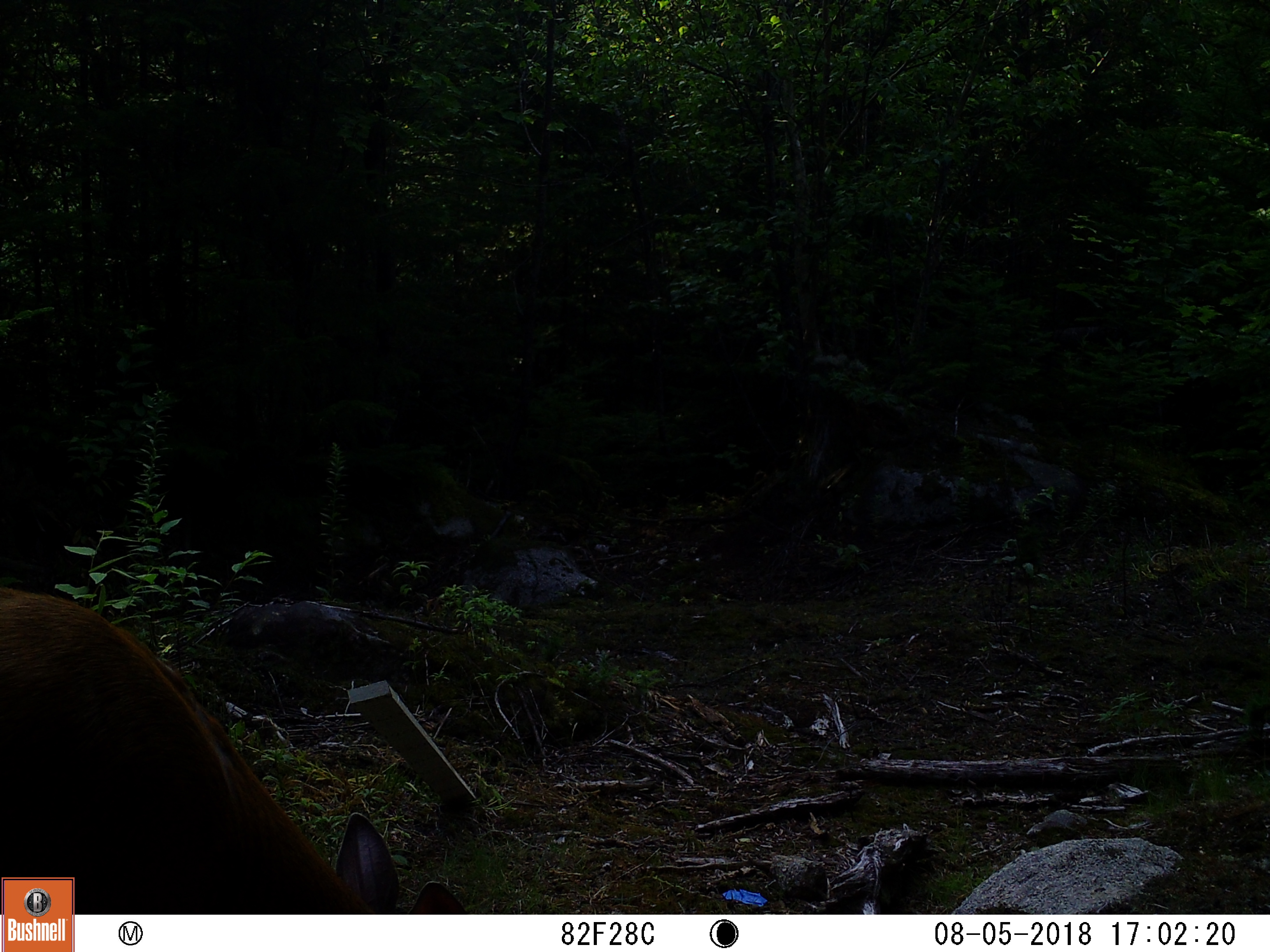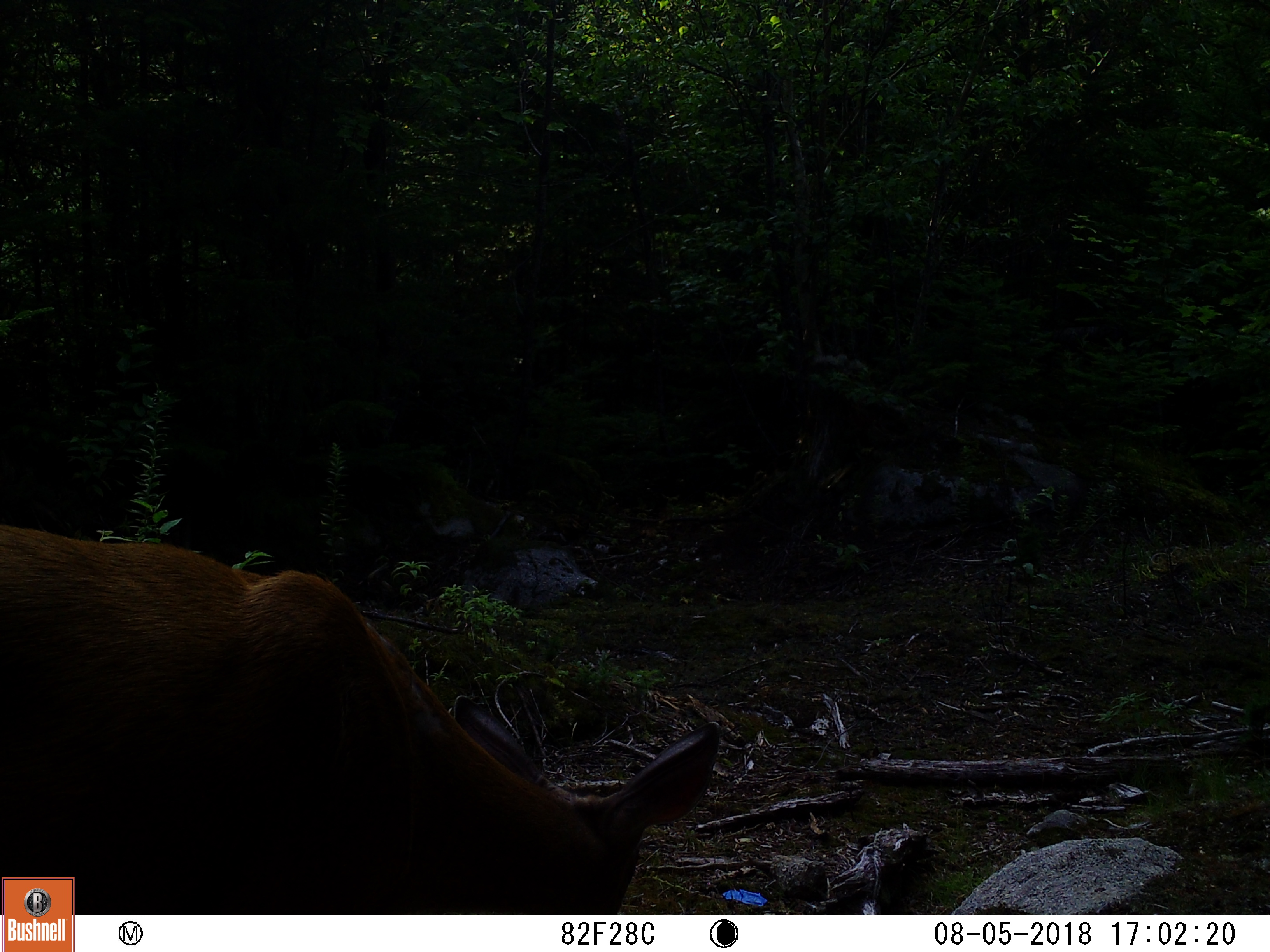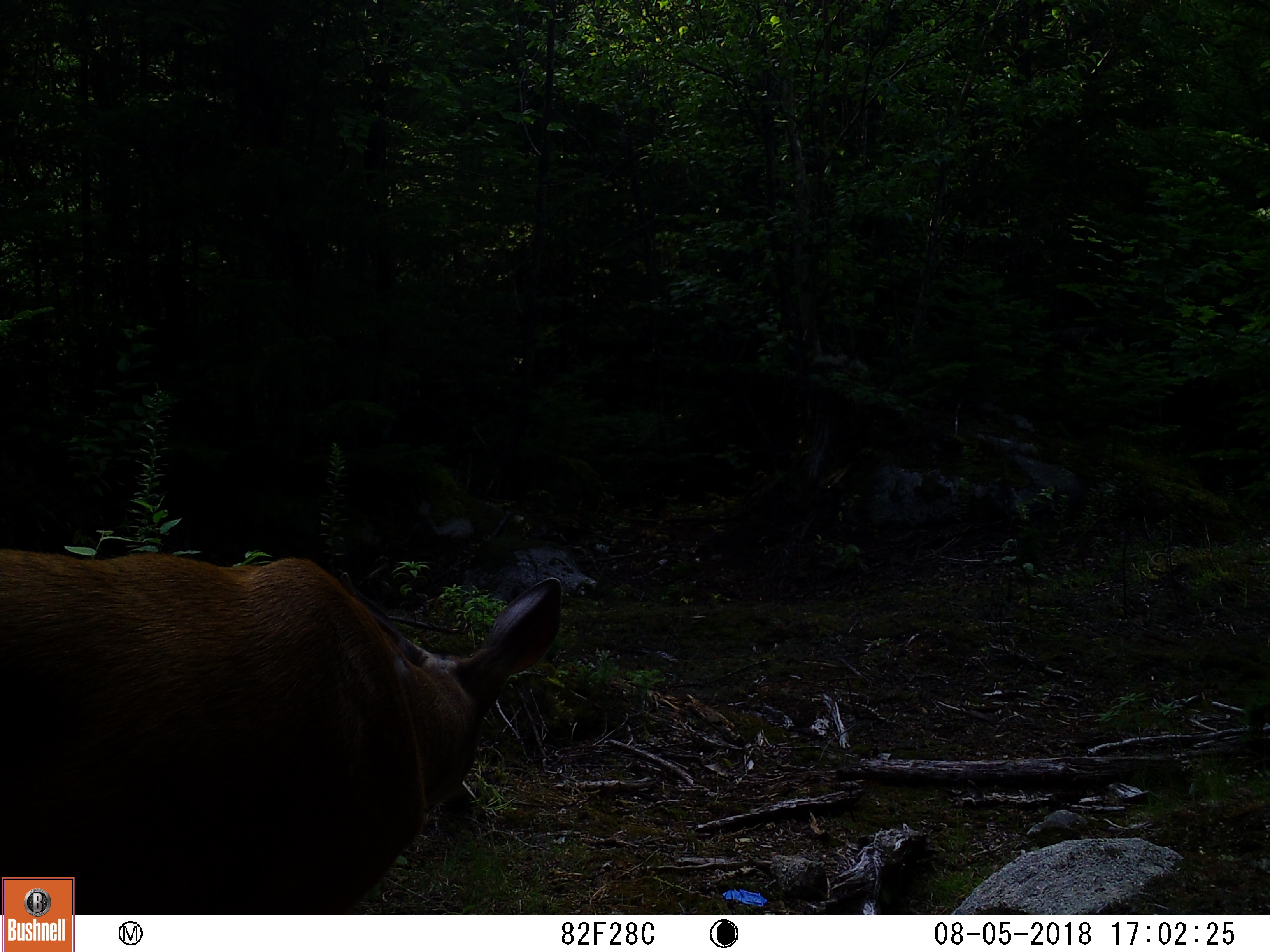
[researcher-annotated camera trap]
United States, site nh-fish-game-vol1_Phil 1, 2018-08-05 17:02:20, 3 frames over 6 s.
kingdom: Animalia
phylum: Chordata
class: Mammalia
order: Artiodactyla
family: Cervidae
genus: Odocoileus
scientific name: Odocoileus virginianus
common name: white-tailed deer